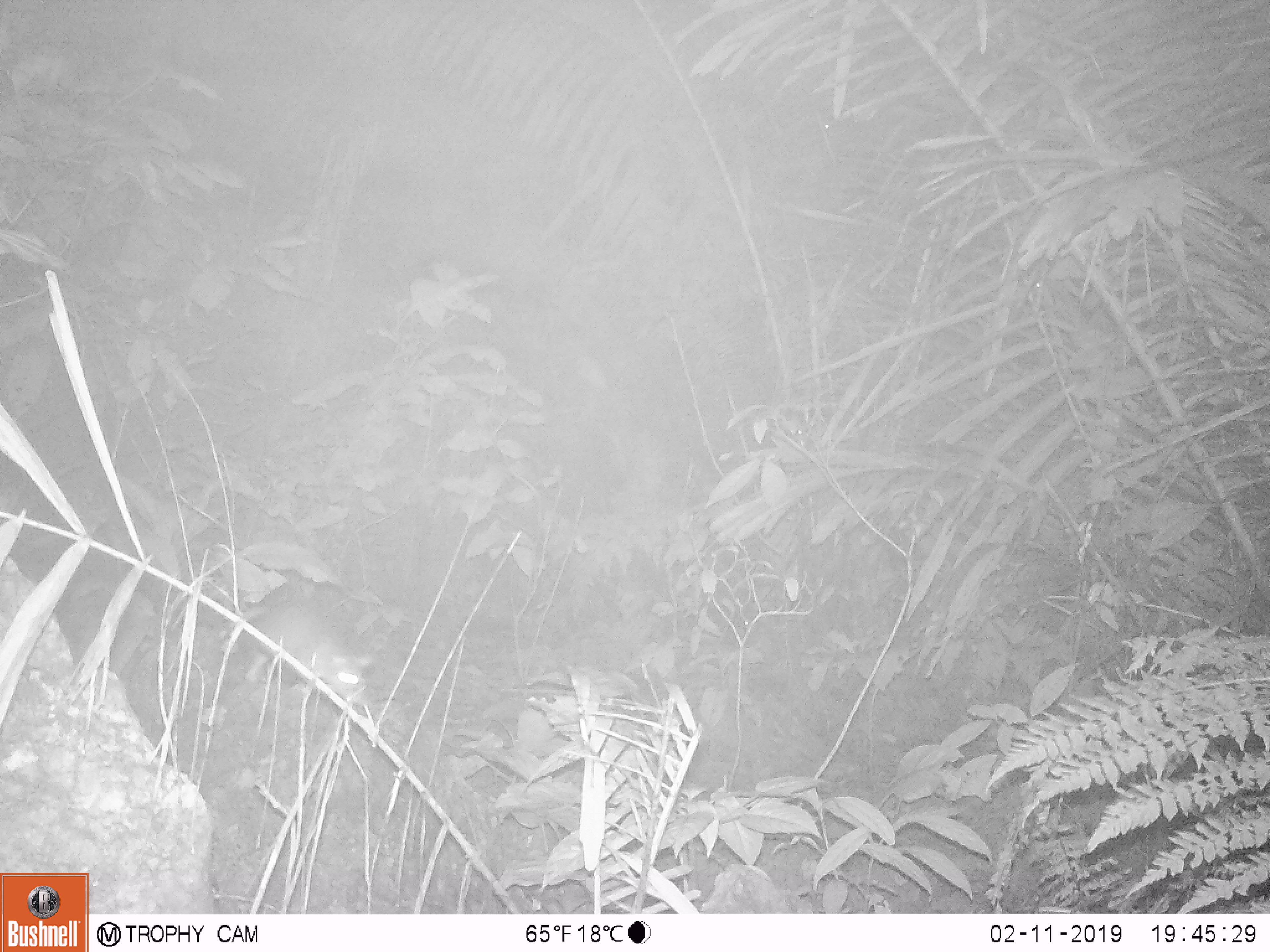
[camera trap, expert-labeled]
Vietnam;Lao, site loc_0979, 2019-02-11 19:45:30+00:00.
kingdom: Animalia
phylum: Chordata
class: Mammalia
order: Rodentia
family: Muridae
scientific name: Muridae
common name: old-world mice and rats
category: unidentified murid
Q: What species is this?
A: Unidentified murid (old-world mice and rats) (Muridae).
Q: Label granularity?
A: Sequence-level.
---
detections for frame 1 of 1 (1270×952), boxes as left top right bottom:
unidentified murid: 244 602 368 709